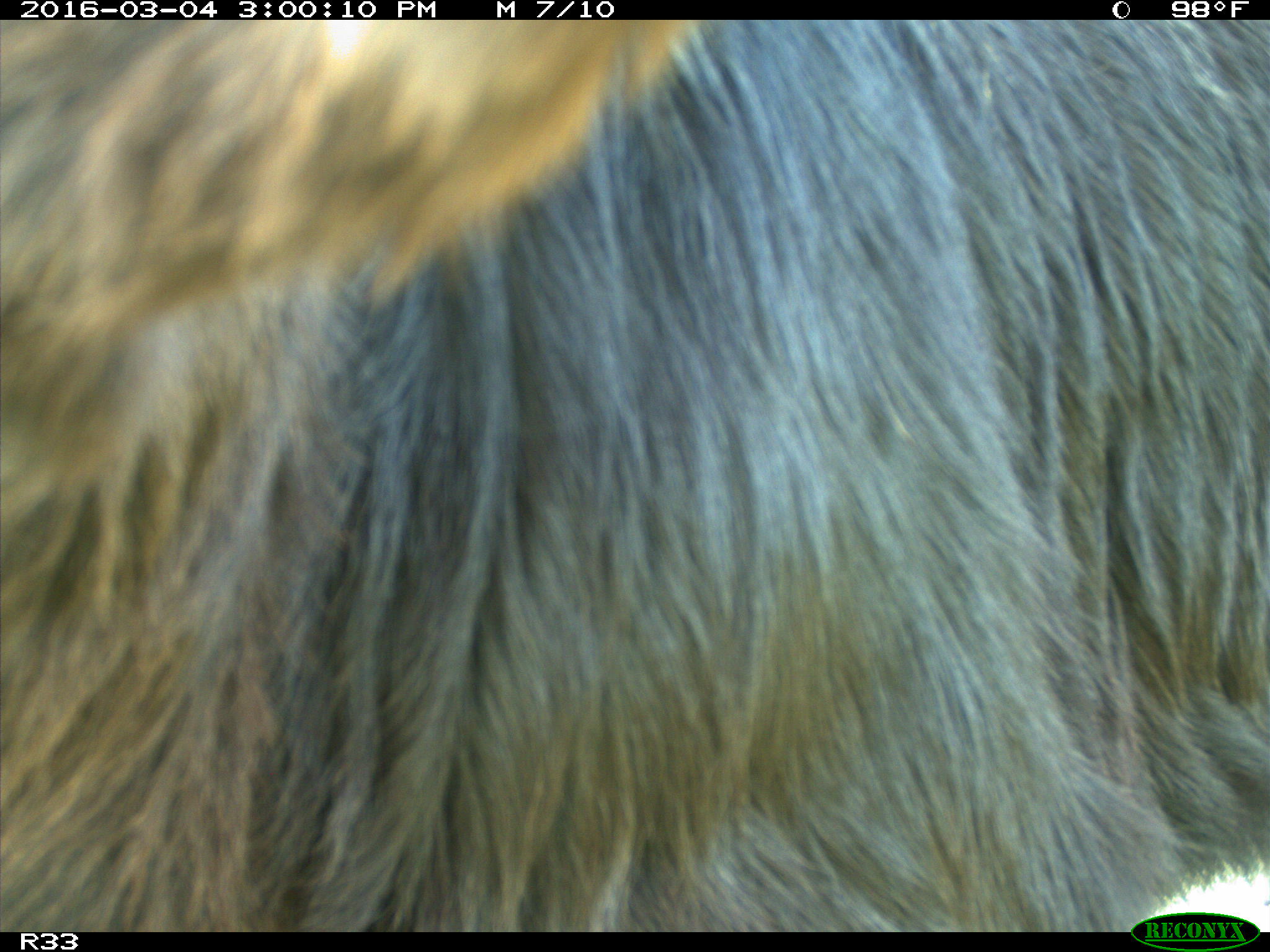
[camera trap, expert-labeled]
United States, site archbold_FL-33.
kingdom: Animalia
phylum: Chordata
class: Mammalia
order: Artiodactyla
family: Bovidae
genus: Bos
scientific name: Bos taurus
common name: domestic cow